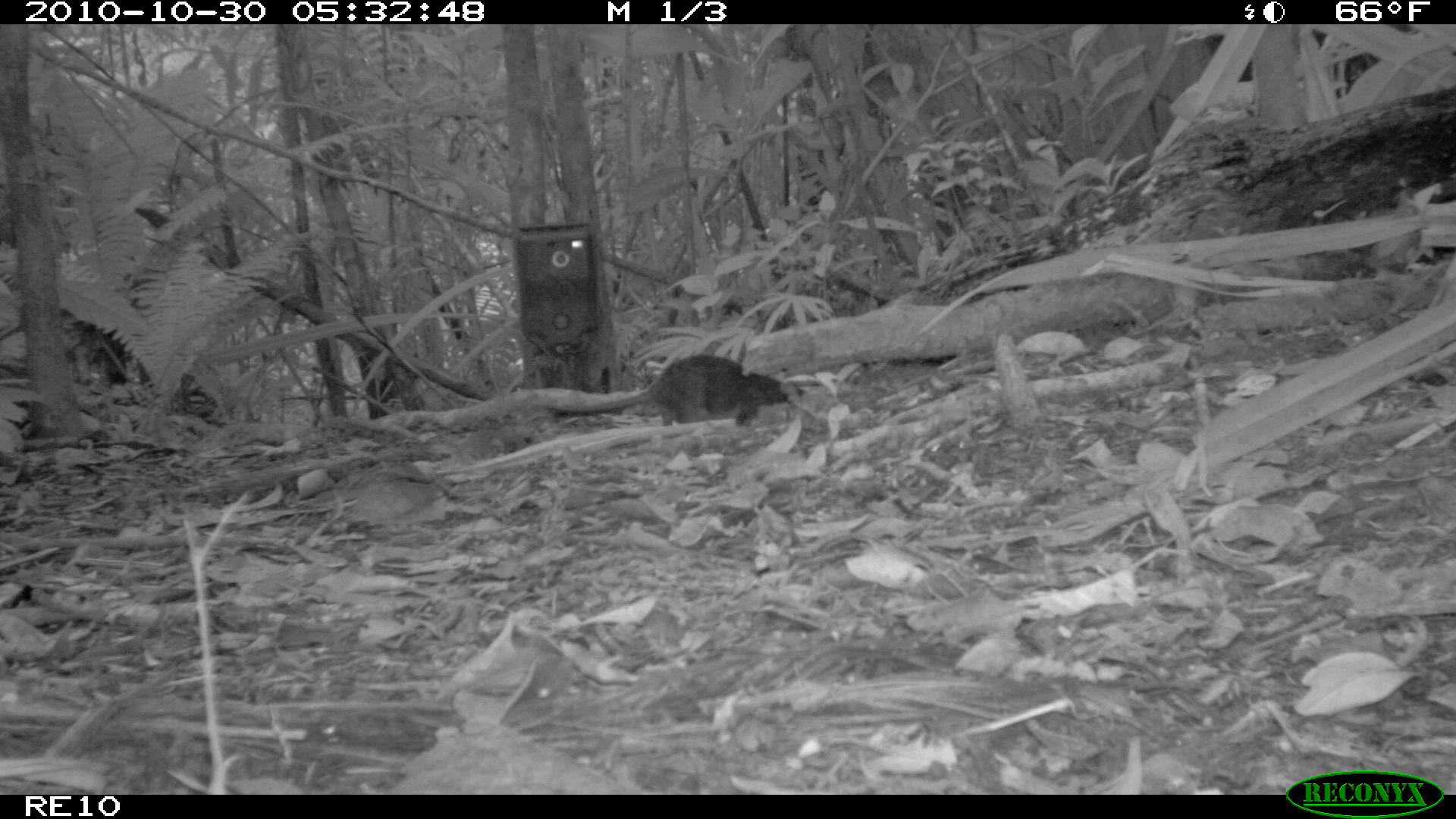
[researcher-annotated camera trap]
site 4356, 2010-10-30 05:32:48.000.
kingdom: Animalia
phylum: Chordata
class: Mammalia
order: Rodentia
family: Muridae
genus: Rattus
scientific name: Rattus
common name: rodent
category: unknown rat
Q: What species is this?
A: Unknown rat (rodent) (Rattus).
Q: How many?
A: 1.